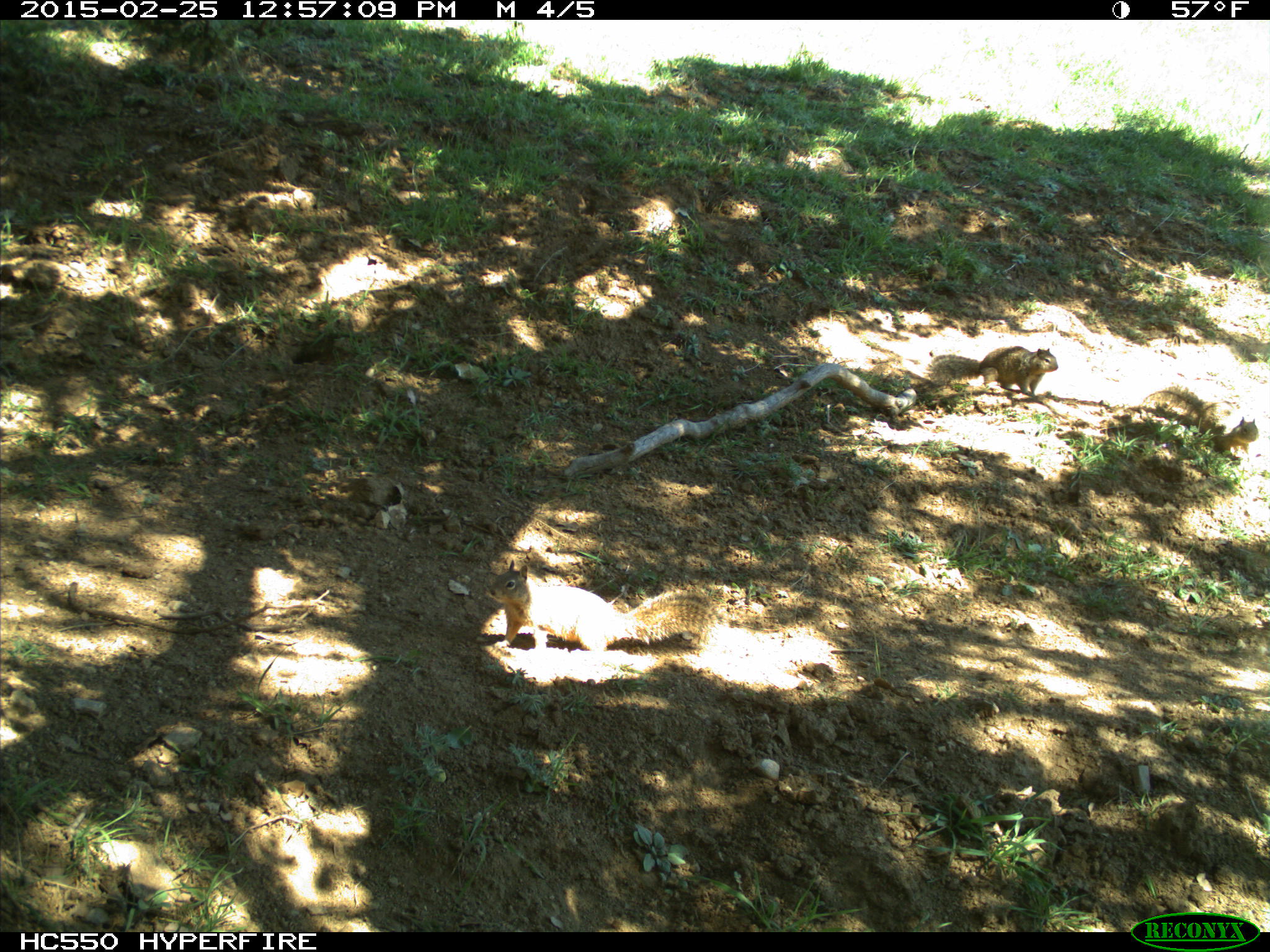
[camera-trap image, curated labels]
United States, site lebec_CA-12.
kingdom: Animalia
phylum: Chordata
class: Mammalia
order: Rodentia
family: Sciuridae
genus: Otospermophilus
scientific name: Otospermophilus beecheyi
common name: california ground squirrel